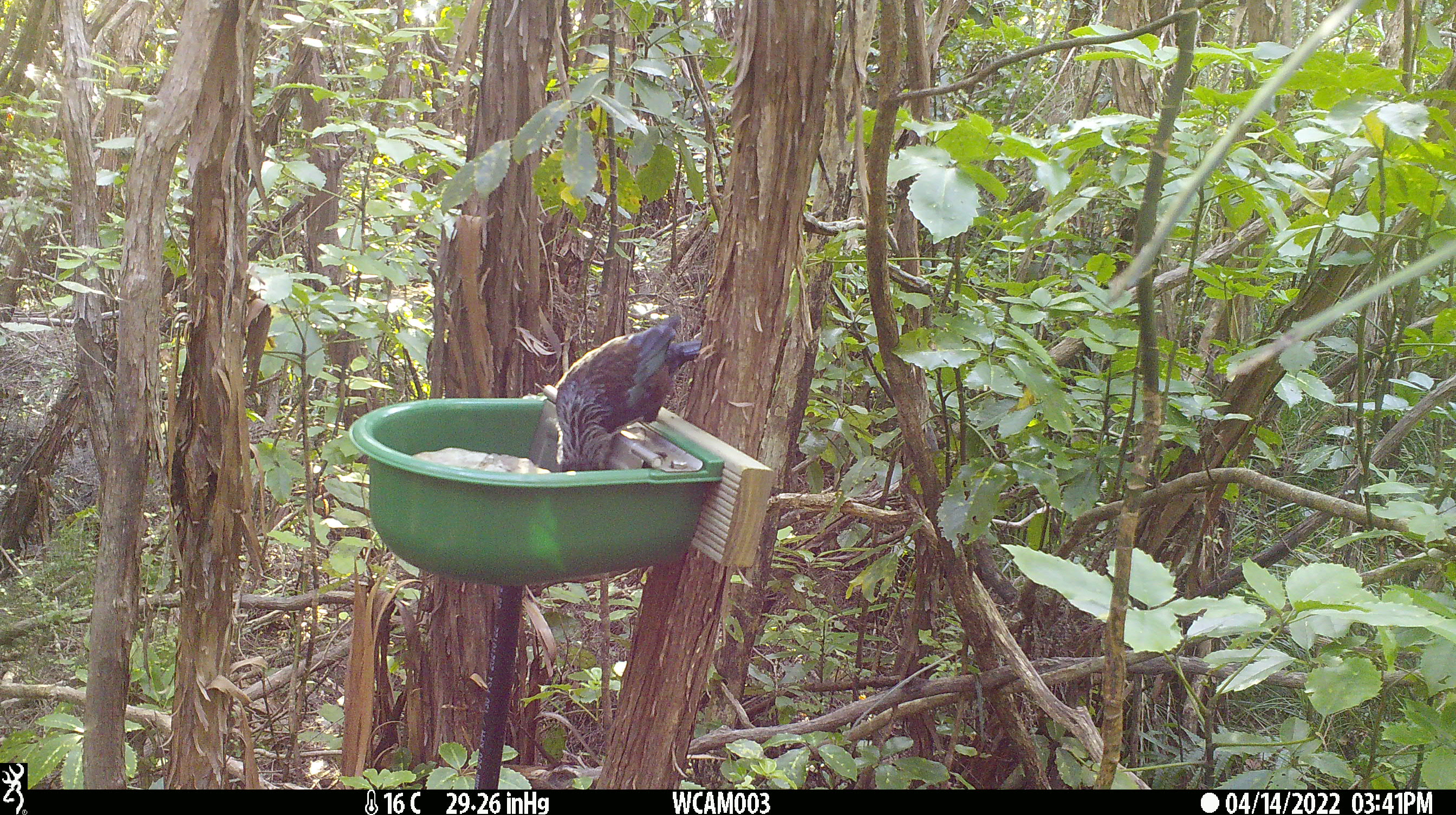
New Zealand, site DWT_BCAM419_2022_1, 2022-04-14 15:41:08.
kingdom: Animalia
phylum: Chordata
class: Aves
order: Passeriformes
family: Meliphagidae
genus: Prosthemadera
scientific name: Prosthemadera novaeseelandiae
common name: tui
Tui (Prosthemadera novaeseelandiae).